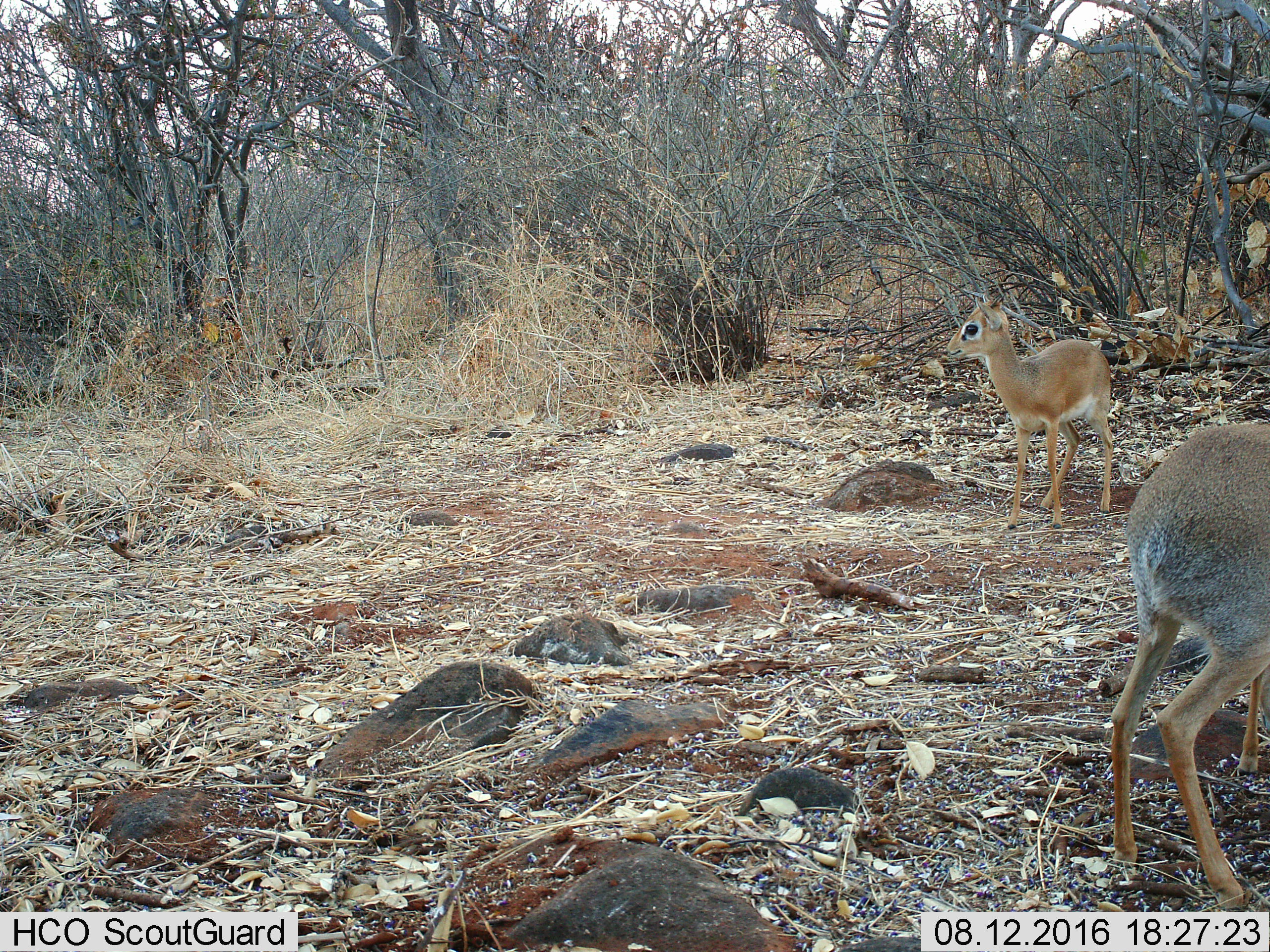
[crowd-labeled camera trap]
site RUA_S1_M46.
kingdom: Animalia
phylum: Chordata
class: Mammalia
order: Artiodactyla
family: Bovidae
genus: Madoqua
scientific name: Madoqua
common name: dik-dik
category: dikdik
Dikdik (dik-dik) (Madoqua), count 2. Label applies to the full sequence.